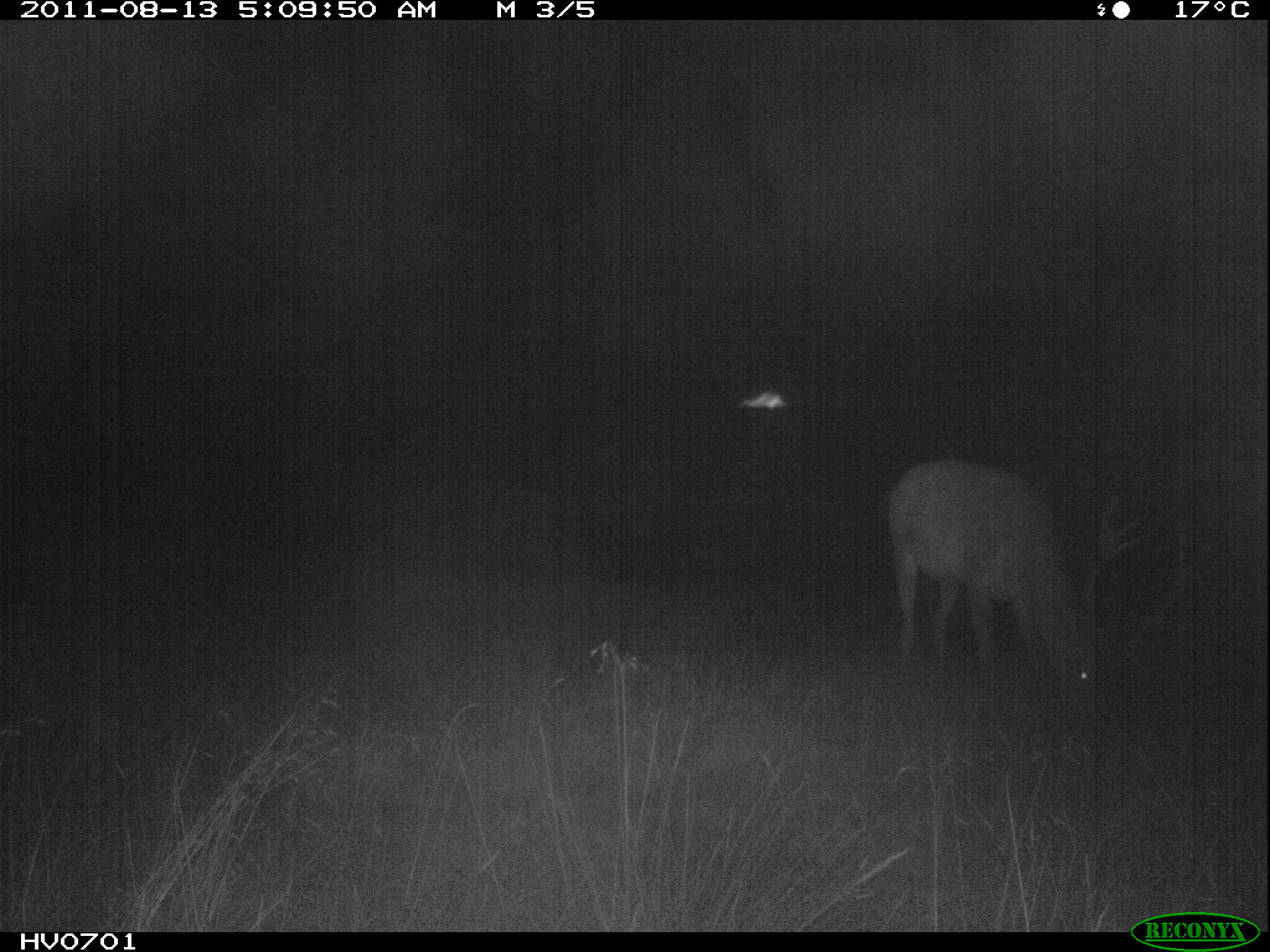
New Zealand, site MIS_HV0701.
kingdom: Animalia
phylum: Chordata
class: Mammalia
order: Artiodactyla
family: Cervidae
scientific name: Cervidae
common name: deer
Deer (Cervidae).